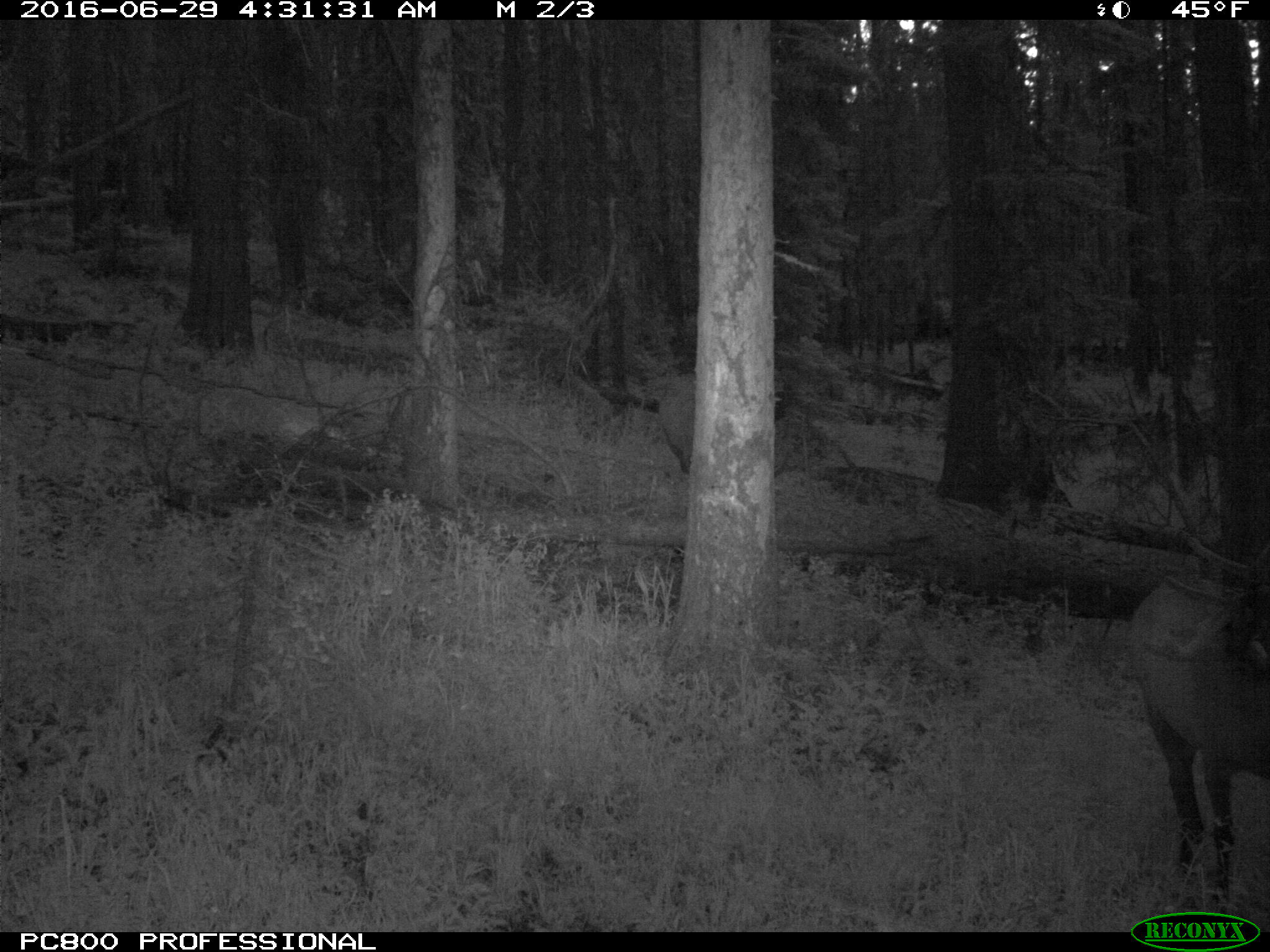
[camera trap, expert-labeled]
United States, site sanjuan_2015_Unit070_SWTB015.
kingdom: Animalia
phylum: Chordata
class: Mammalia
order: Artiodactyla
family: Cervidae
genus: Cervus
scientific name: Cervus elaphus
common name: red deer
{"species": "Cervus elaphus (red deer)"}